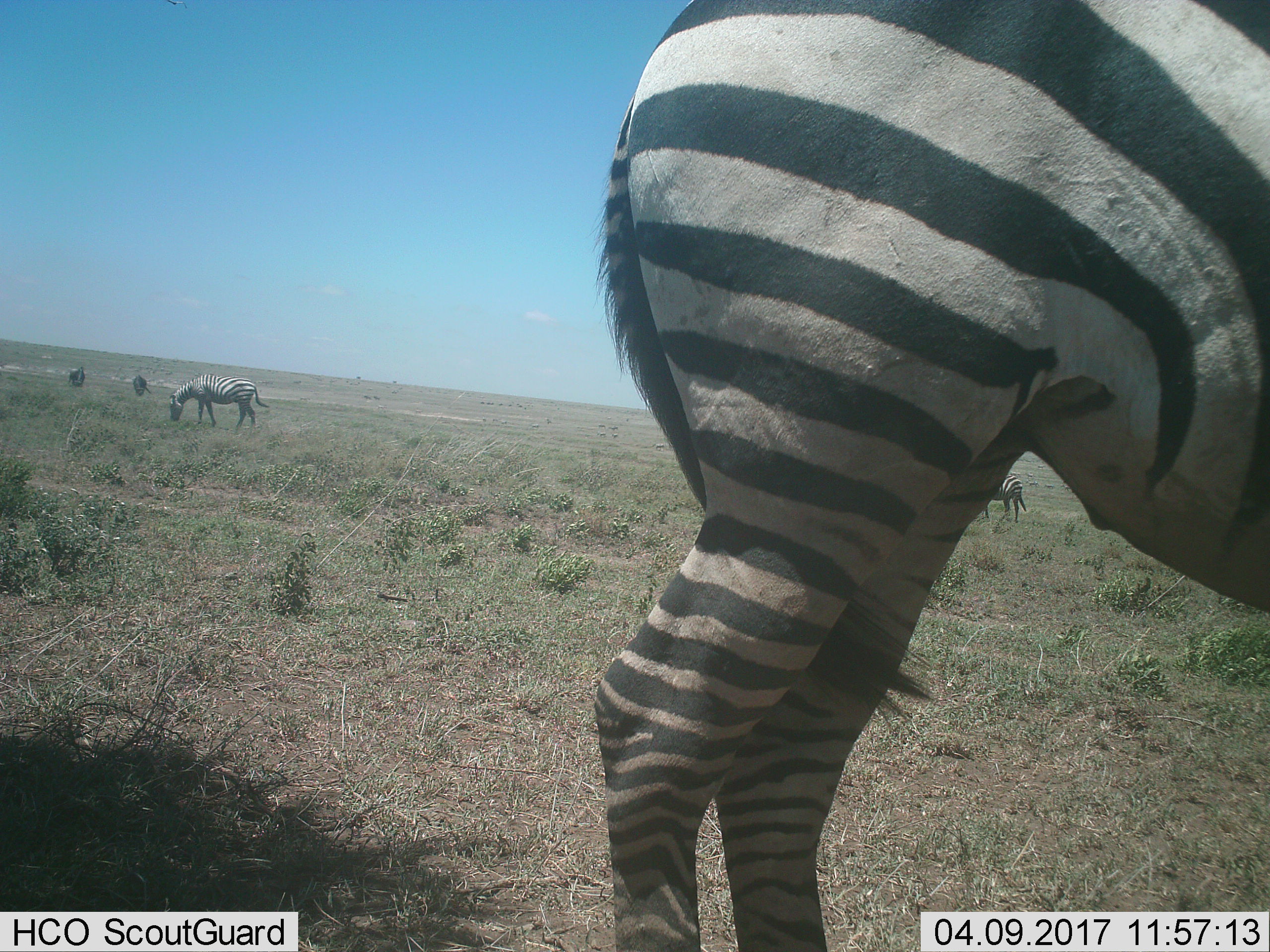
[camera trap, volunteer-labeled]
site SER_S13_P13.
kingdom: Animalia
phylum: Chordata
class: Mammalia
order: Perissodactyla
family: Equidae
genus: Equus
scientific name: Equus quagga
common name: plains zebra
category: zebraplains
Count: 5.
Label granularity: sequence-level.